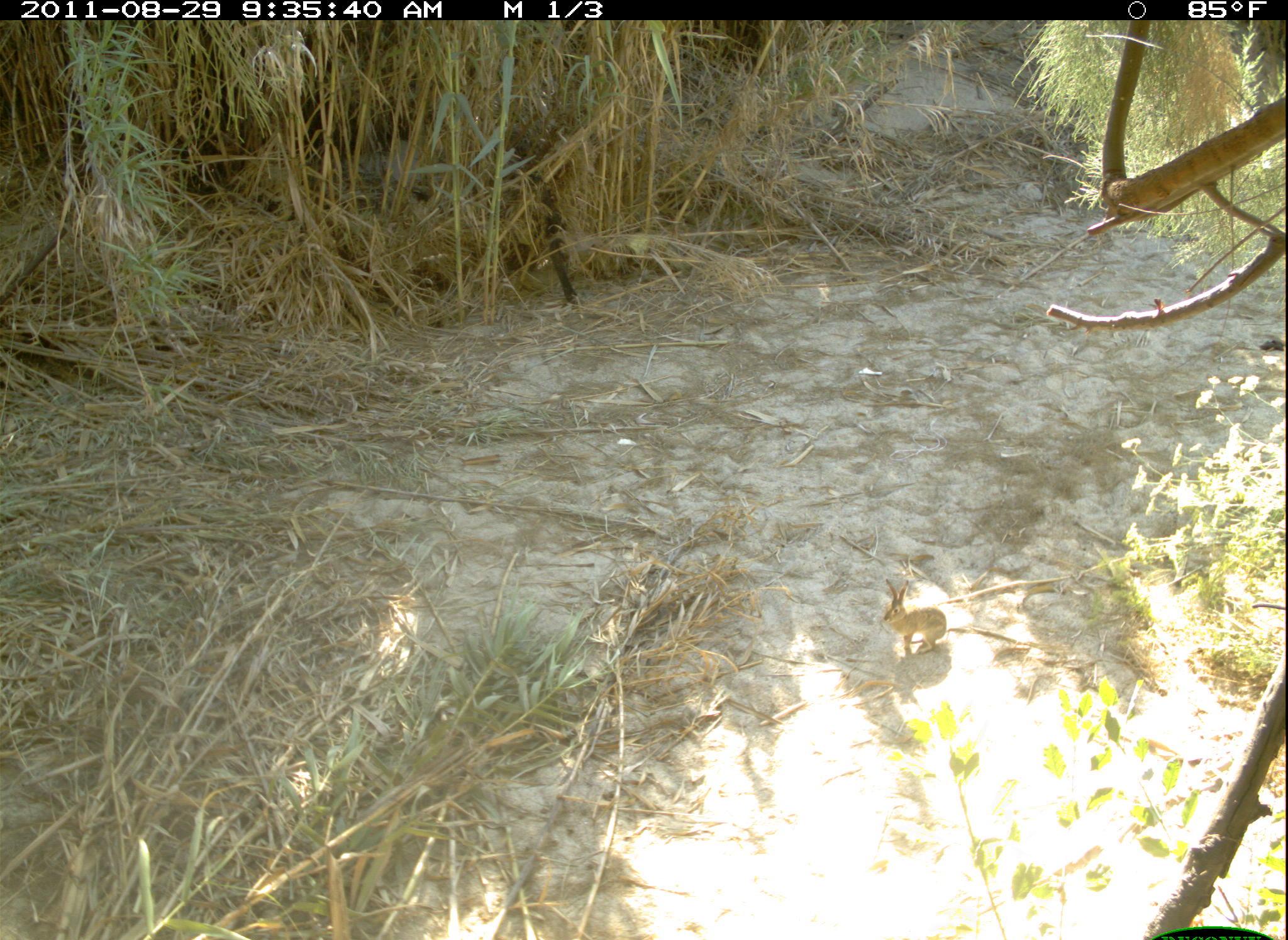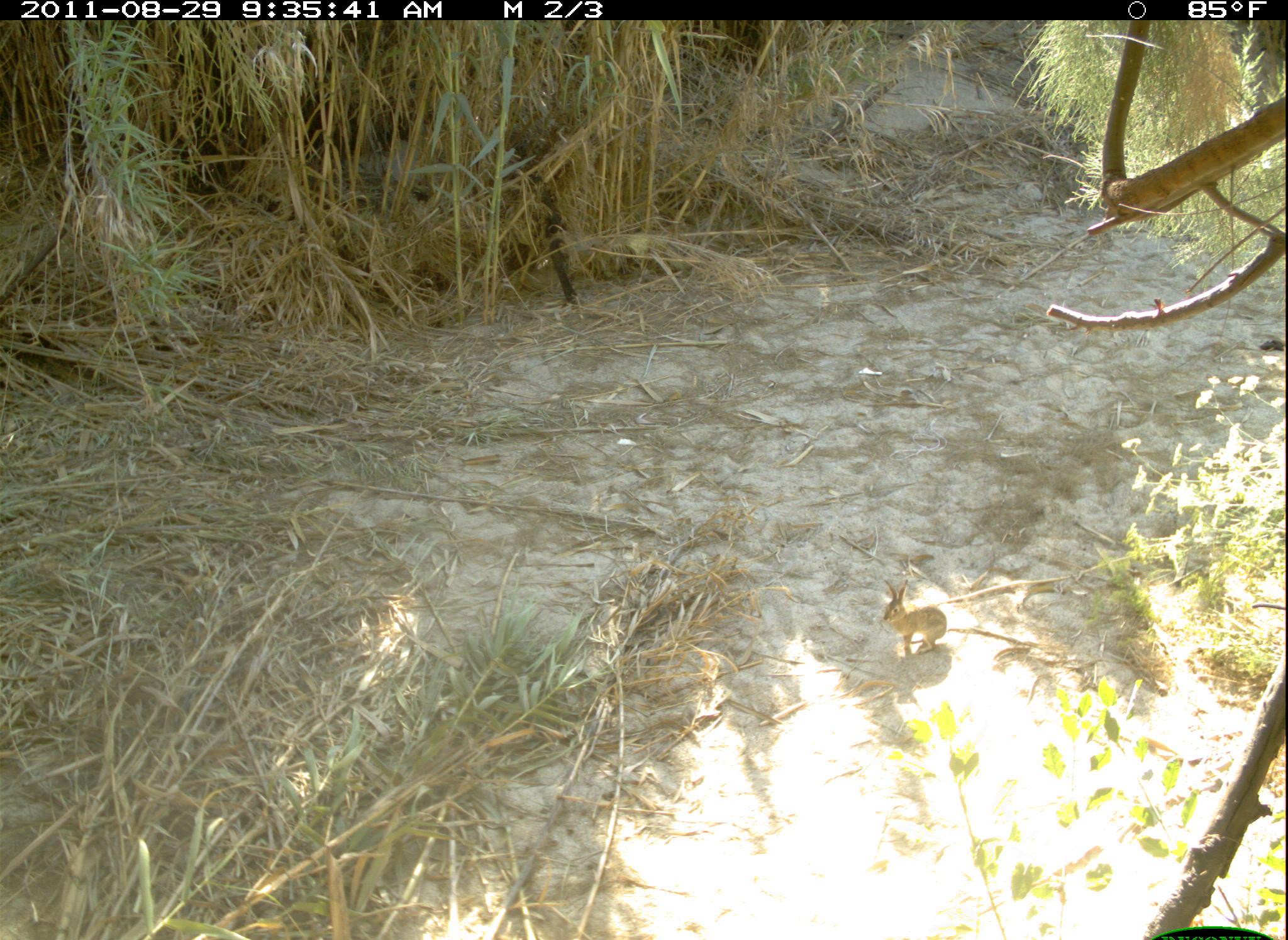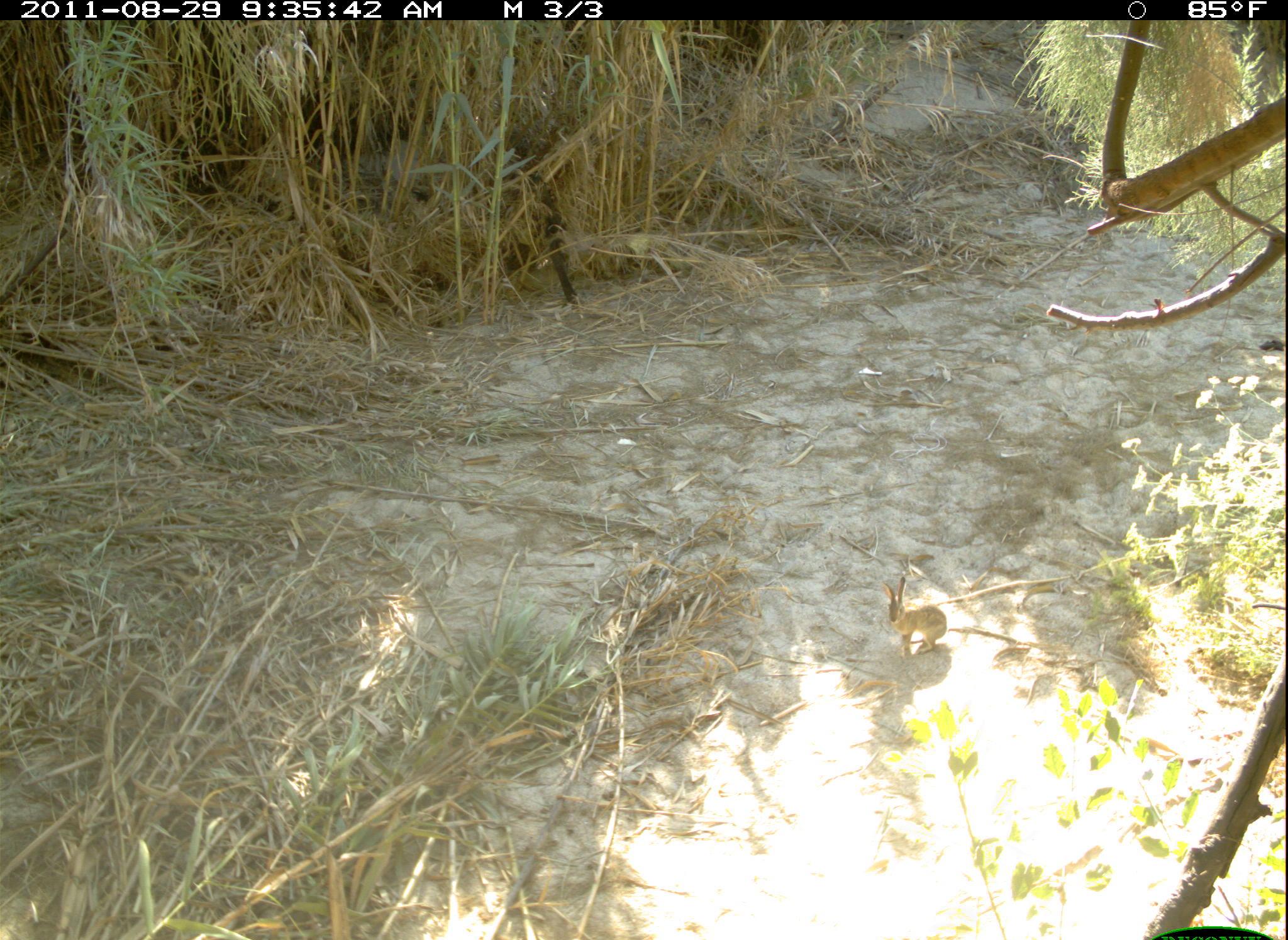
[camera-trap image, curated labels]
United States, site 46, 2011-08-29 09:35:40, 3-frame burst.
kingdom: Animalia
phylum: Chordata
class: Mammalia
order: Lagomorpha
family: Leporidae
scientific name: Leporidae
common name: rabbits and hares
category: rabbit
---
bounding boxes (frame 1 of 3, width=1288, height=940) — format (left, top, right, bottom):
rabbit: (877, 564, 974, 664)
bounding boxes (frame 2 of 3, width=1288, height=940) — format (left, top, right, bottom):
rabbit: (874, 572, 956, 667)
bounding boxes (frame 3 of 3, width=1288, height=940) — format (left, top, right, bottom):
rabbit: (828, 548, 992, 676)